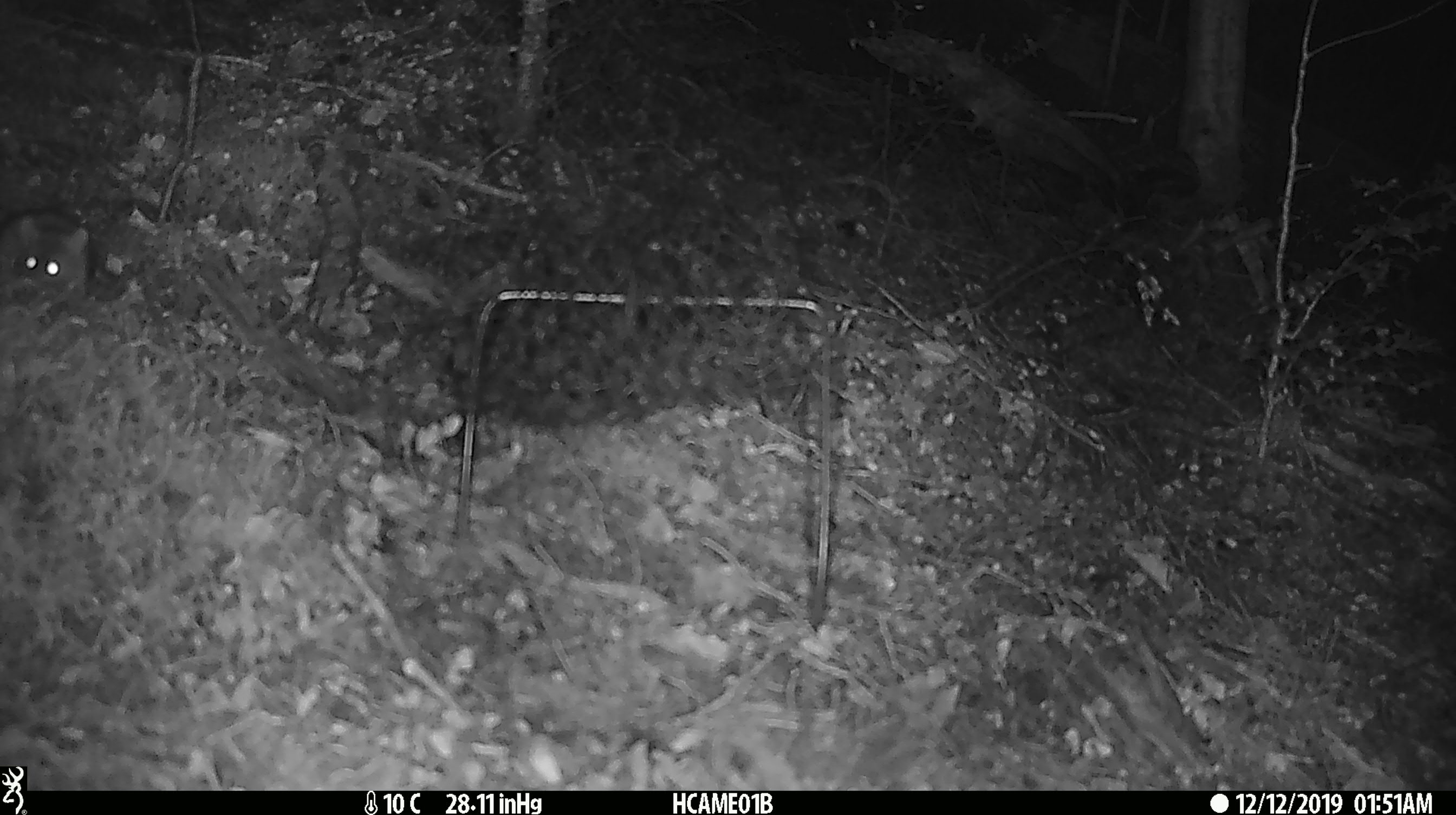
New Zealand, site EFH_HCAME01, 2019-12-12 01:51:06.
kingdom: Animalia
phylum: Chordata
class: Mammalia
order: Rodentia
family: Muridae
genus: Mus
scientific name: Mus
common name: mouse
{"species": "mouse (Mus)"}